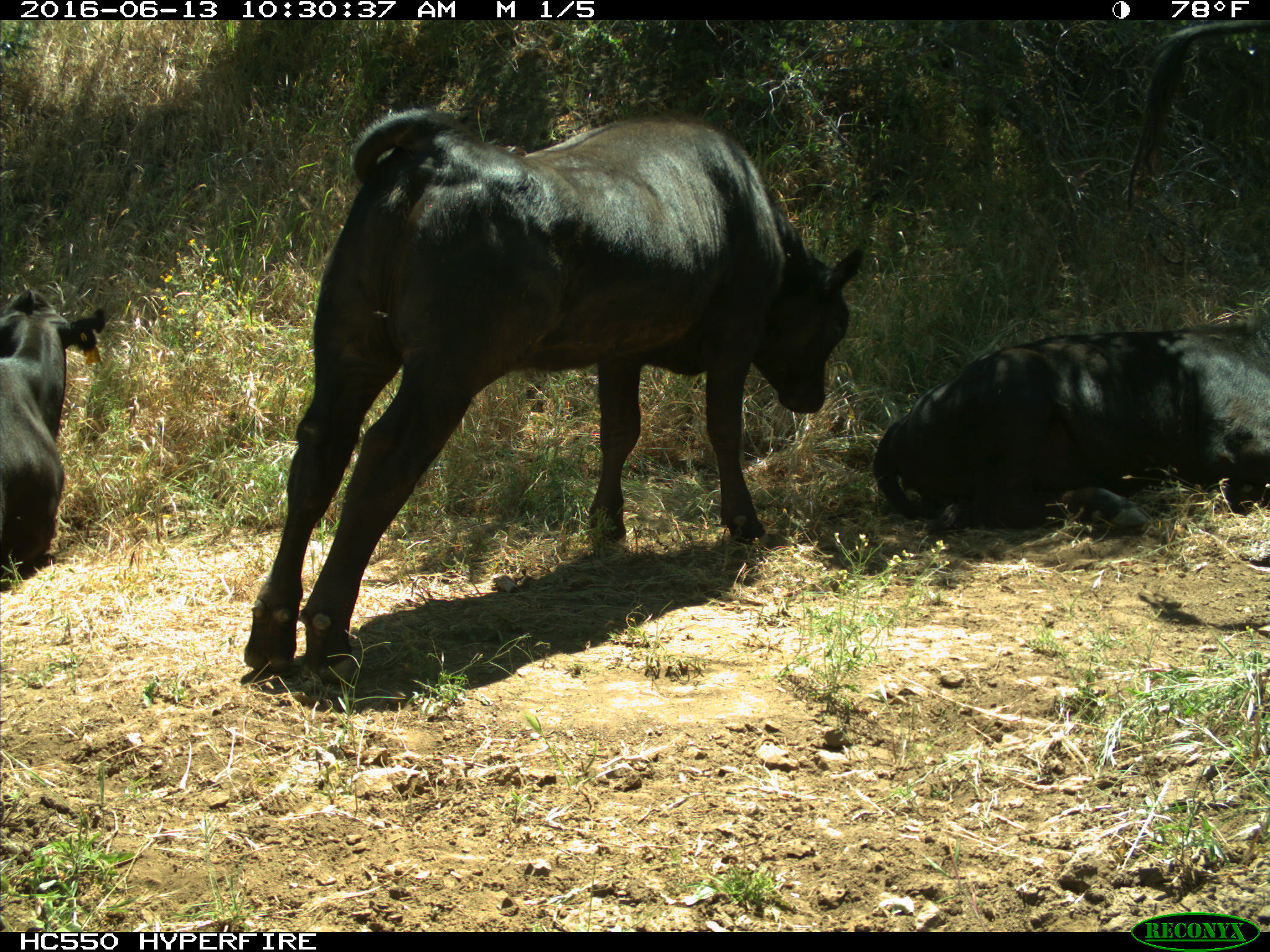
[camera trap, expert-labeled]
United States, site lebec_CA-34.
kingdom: Animalia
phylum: Chordata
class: Mammalia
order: Artiodactyla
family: Bovidae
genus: Bos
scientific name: Bos taurus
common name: domestic cow